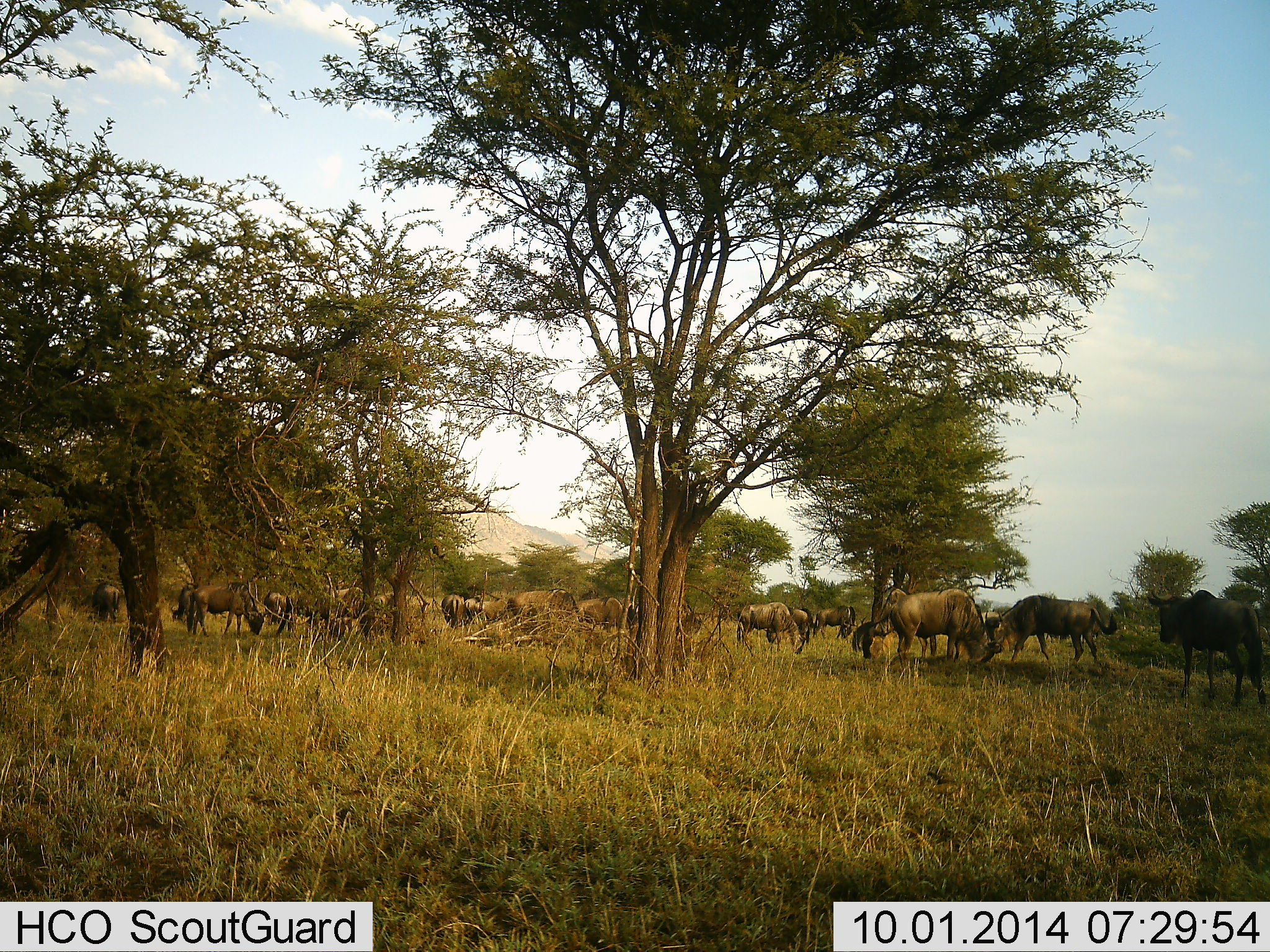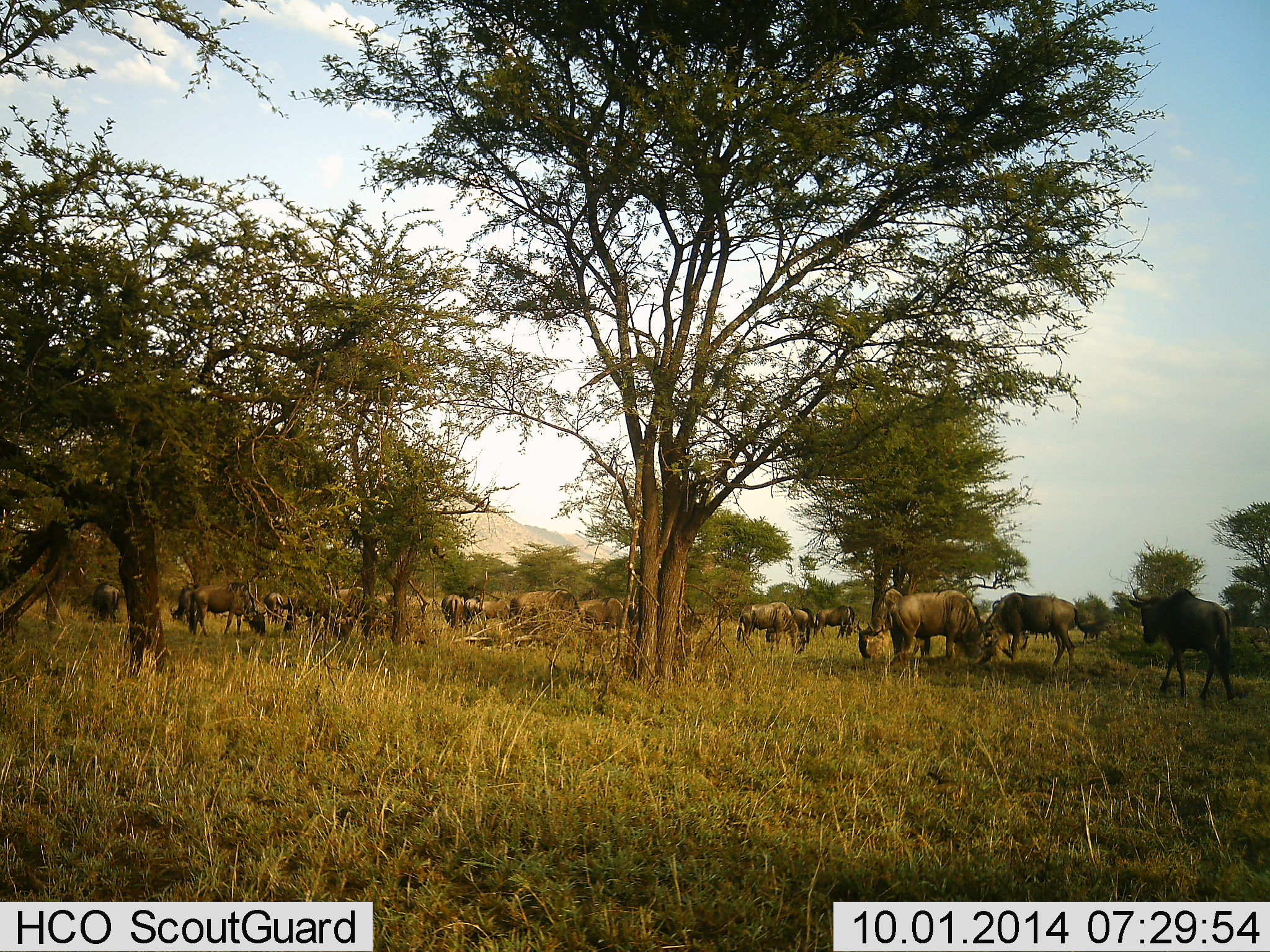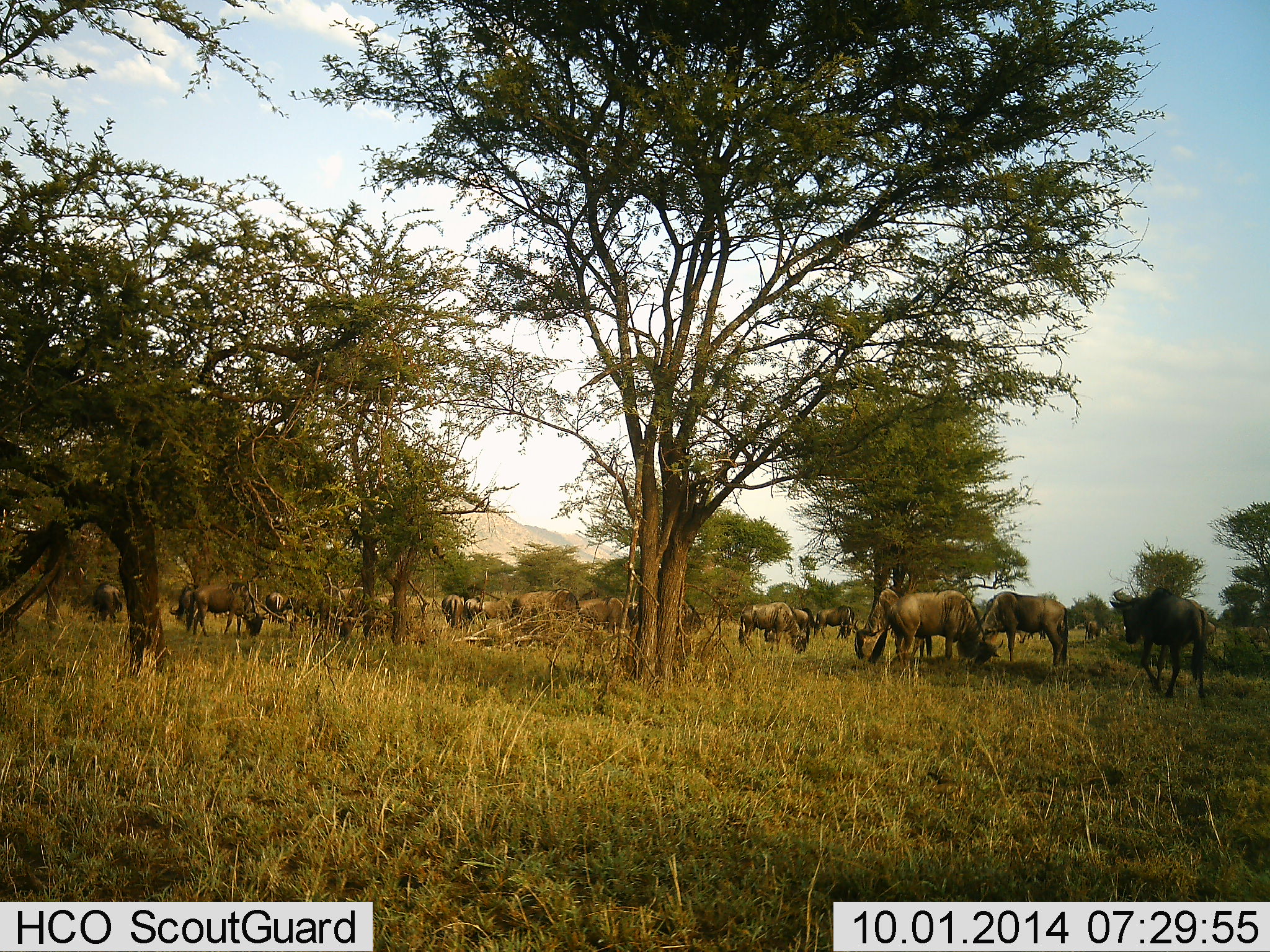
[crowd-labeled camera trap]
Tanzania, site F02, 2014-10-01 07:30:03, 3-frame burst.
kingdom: Animalia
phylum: Chordata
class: Mammalia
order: Artiodactyla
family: Bovidae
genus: Connochaetes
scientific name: Connochaetes taurinus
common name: blue wildebeest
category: wildebeest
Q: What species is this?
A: Wildebeest (blue wildebeest) (Connochaetes taurinus).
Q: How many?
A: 11-50.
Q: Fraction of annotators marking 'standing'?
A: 55%.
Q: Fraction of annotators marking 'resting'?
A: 0%.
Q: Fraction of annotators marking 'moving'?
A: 64%.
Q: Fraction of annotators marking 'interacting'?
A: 0%.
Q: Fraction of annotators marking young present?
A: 0%.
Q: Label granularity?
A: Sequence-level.